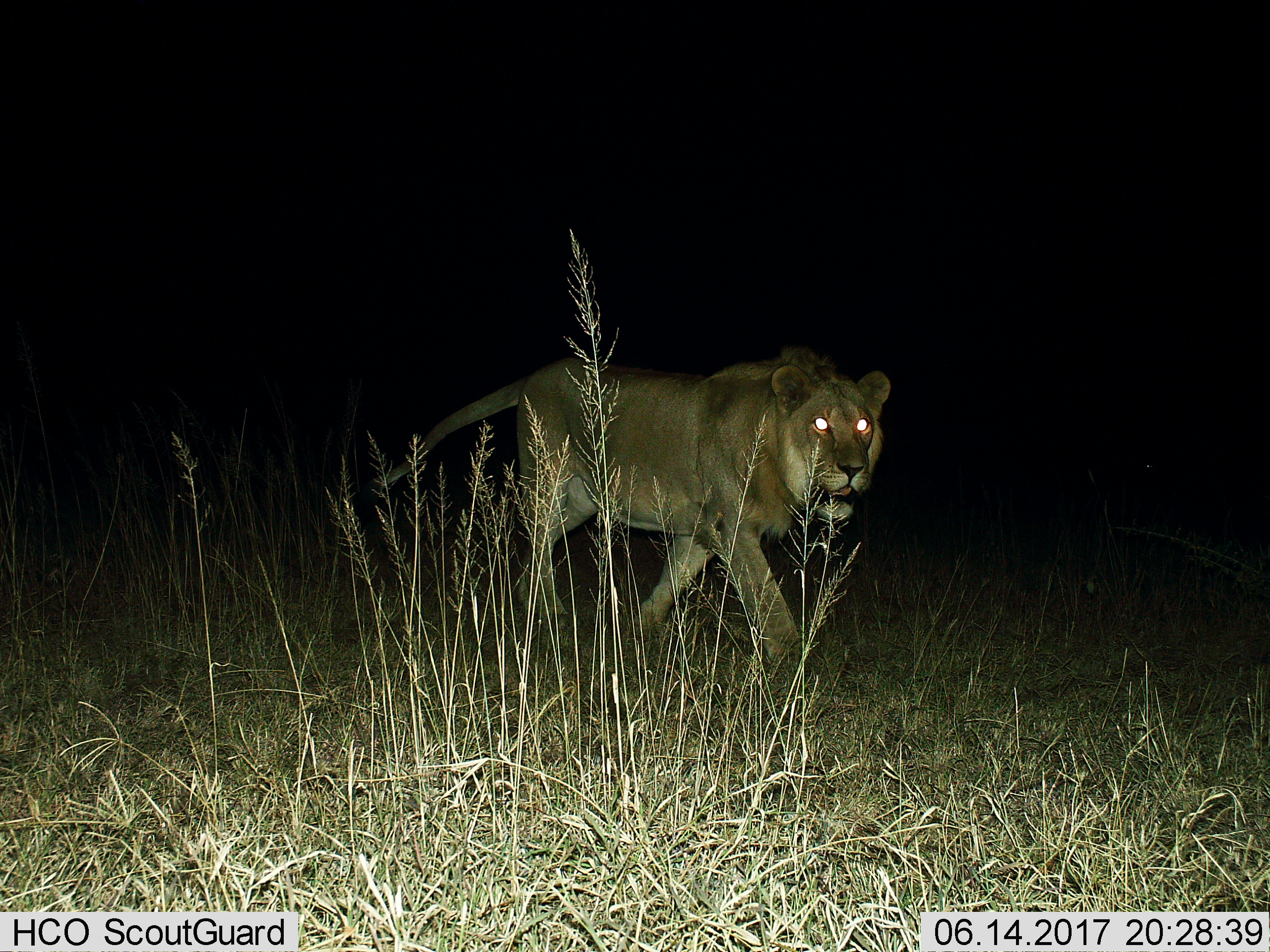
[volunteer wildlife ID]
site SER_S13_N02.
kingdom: Animalia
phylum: Chordata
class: Mammalia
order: Carnivora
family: Felidae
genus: Panthera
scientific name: Panthera leo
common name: lion male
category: lionmale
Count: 1.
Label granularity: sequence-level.